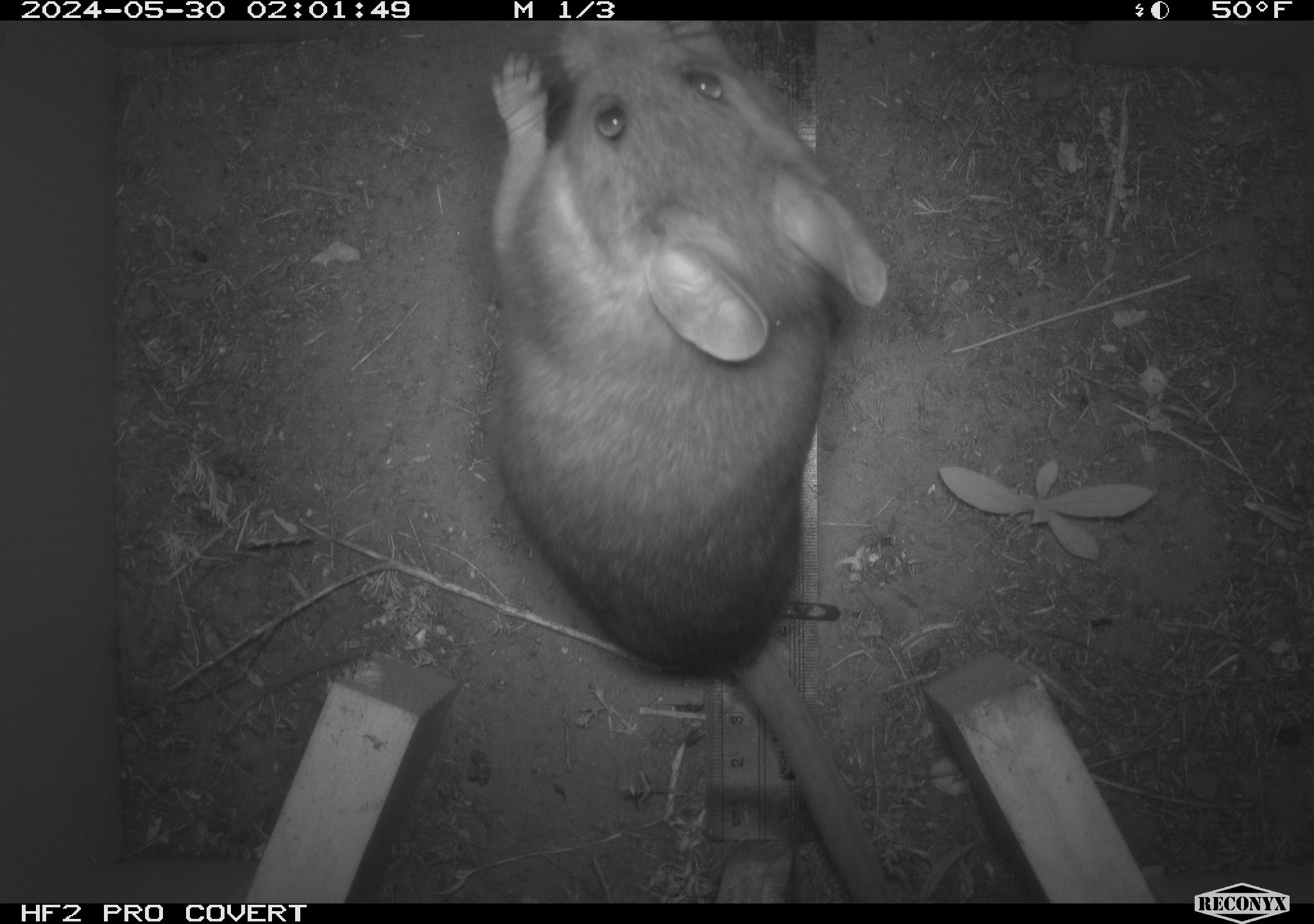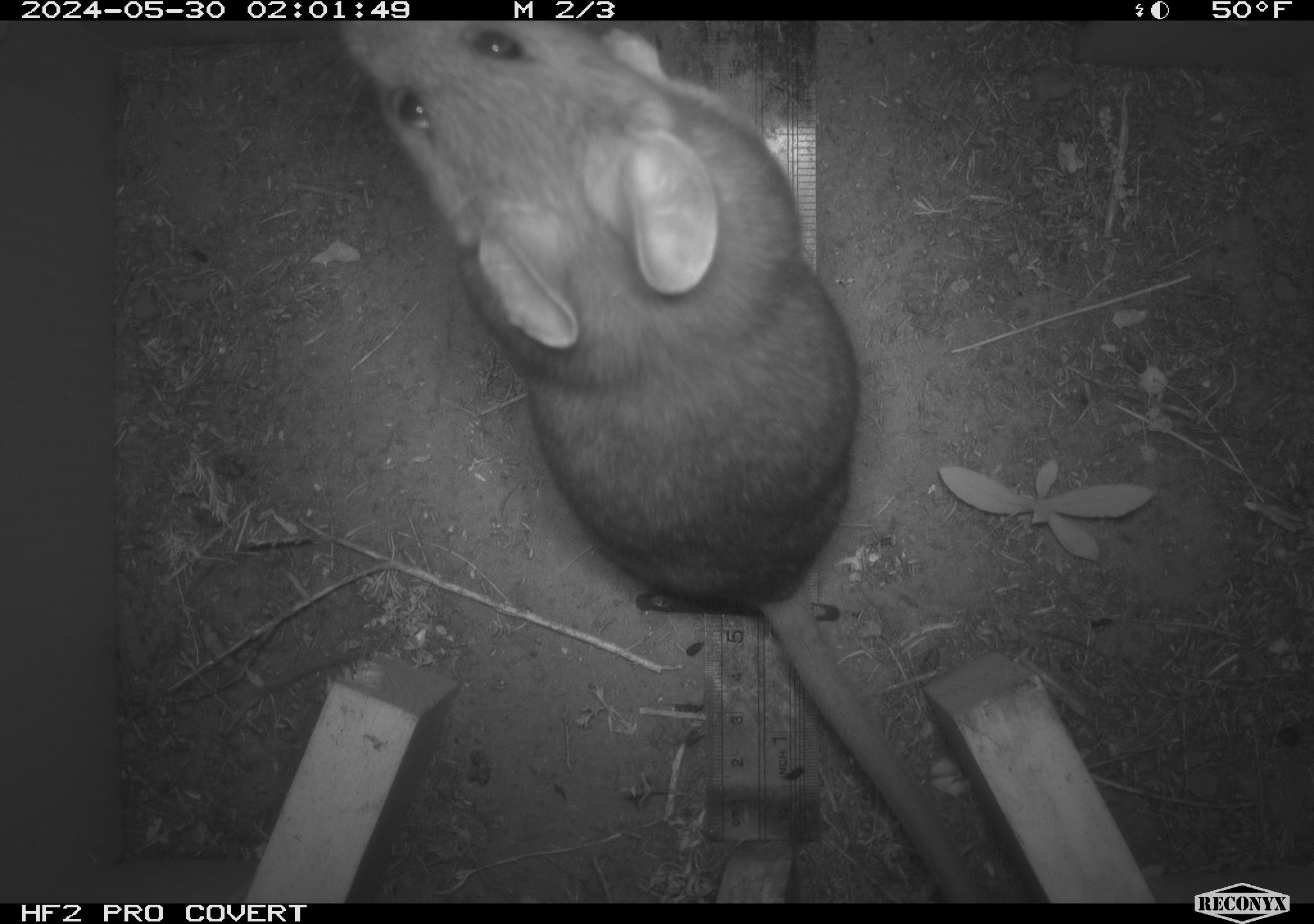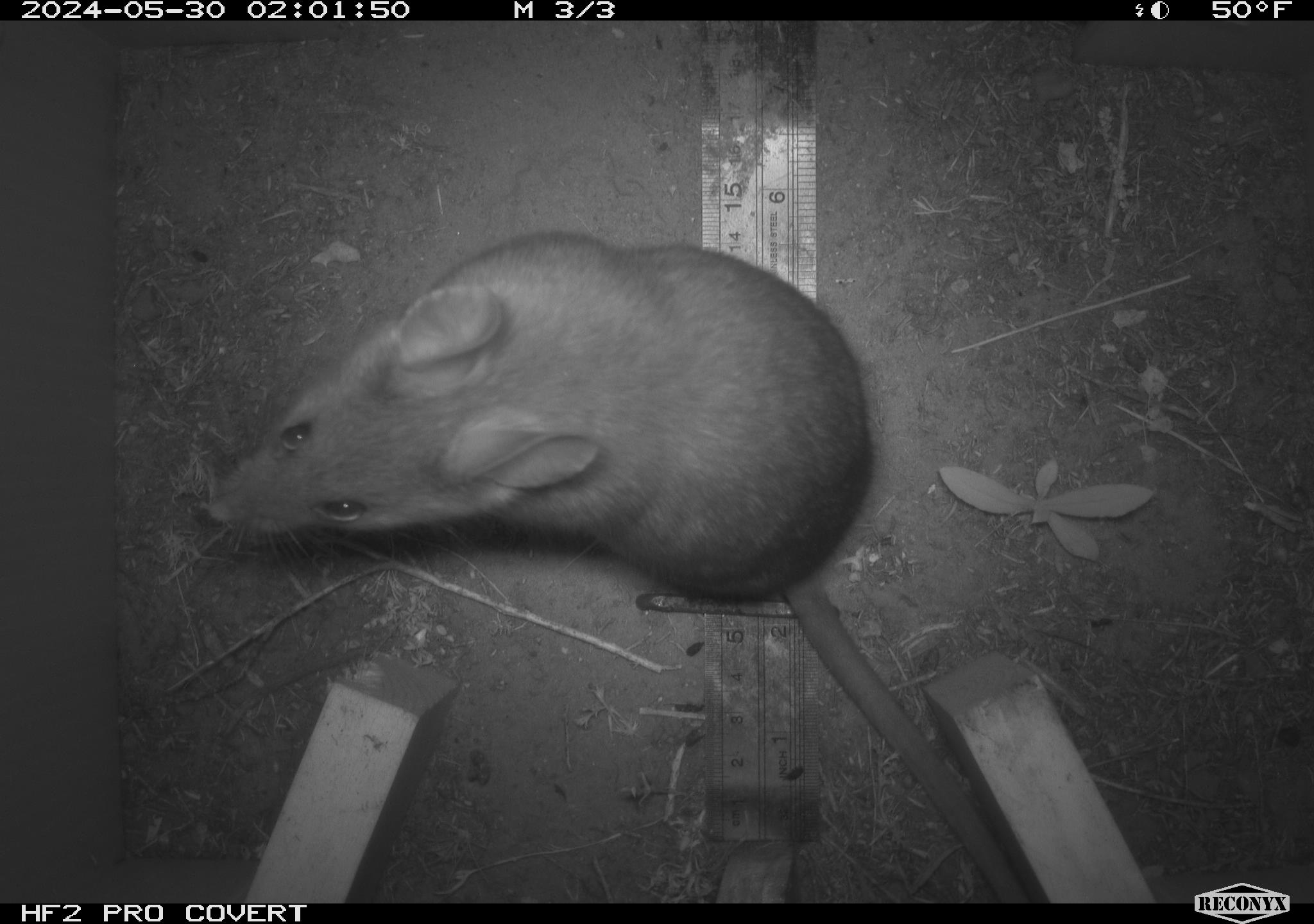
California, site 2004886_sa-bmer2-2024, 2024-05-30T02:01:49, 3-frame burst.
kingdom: Animalia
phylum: Chordata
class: Mammalia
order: Rodentia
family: Muridae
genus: Rattus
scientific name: Rattus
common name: rat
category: rattus species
Rattus species (rat) (Rattus).